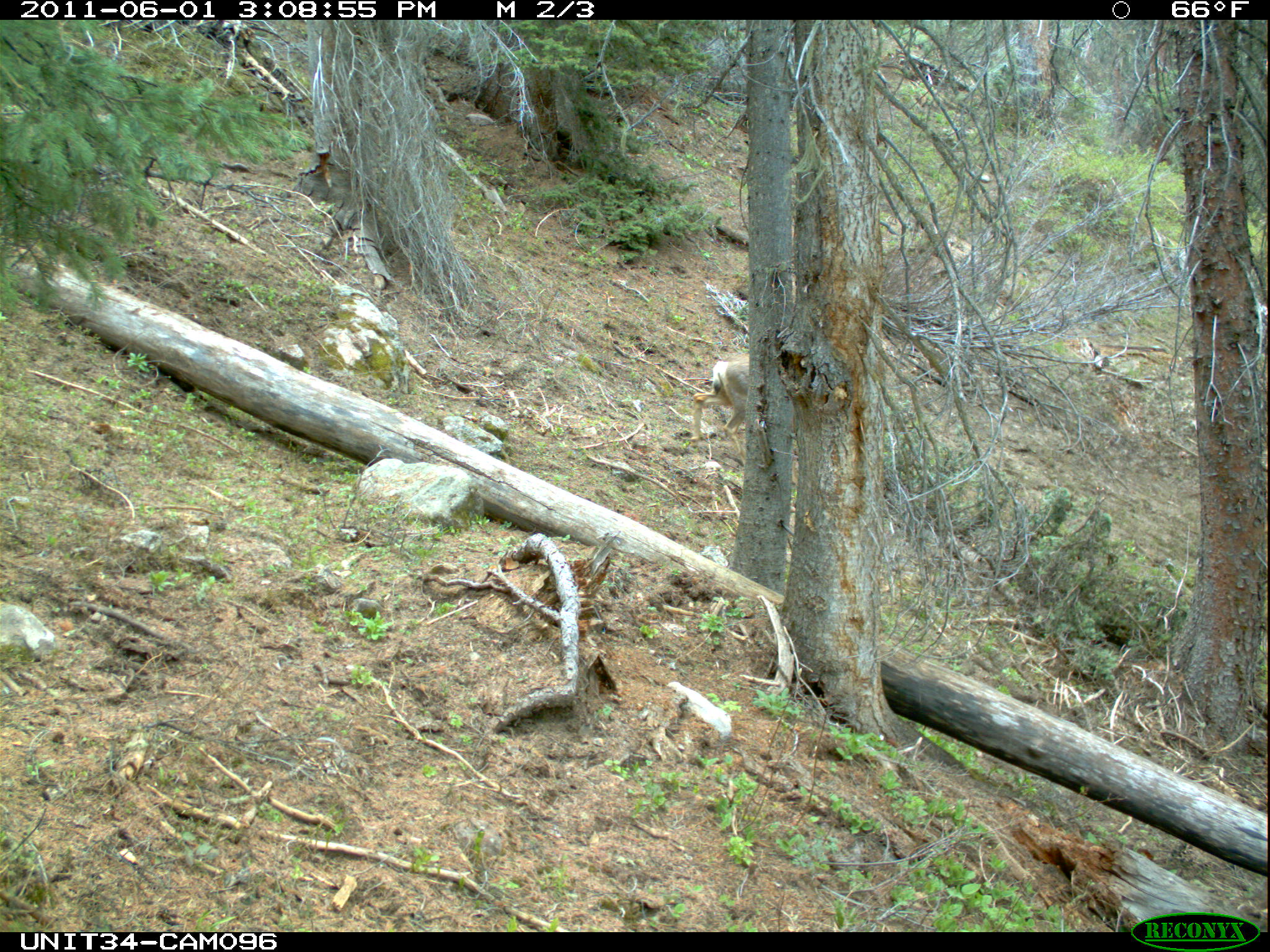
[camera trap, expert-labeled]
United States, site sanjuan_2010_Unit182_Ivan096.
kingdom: Animalia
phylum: Chordata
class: Mammalia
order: Artiodactyla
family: Cervidae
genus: Odocoileus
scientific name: Odocoileus hemionus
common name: mule deer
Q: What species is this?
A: Odocoileus hemionus (mule deer).